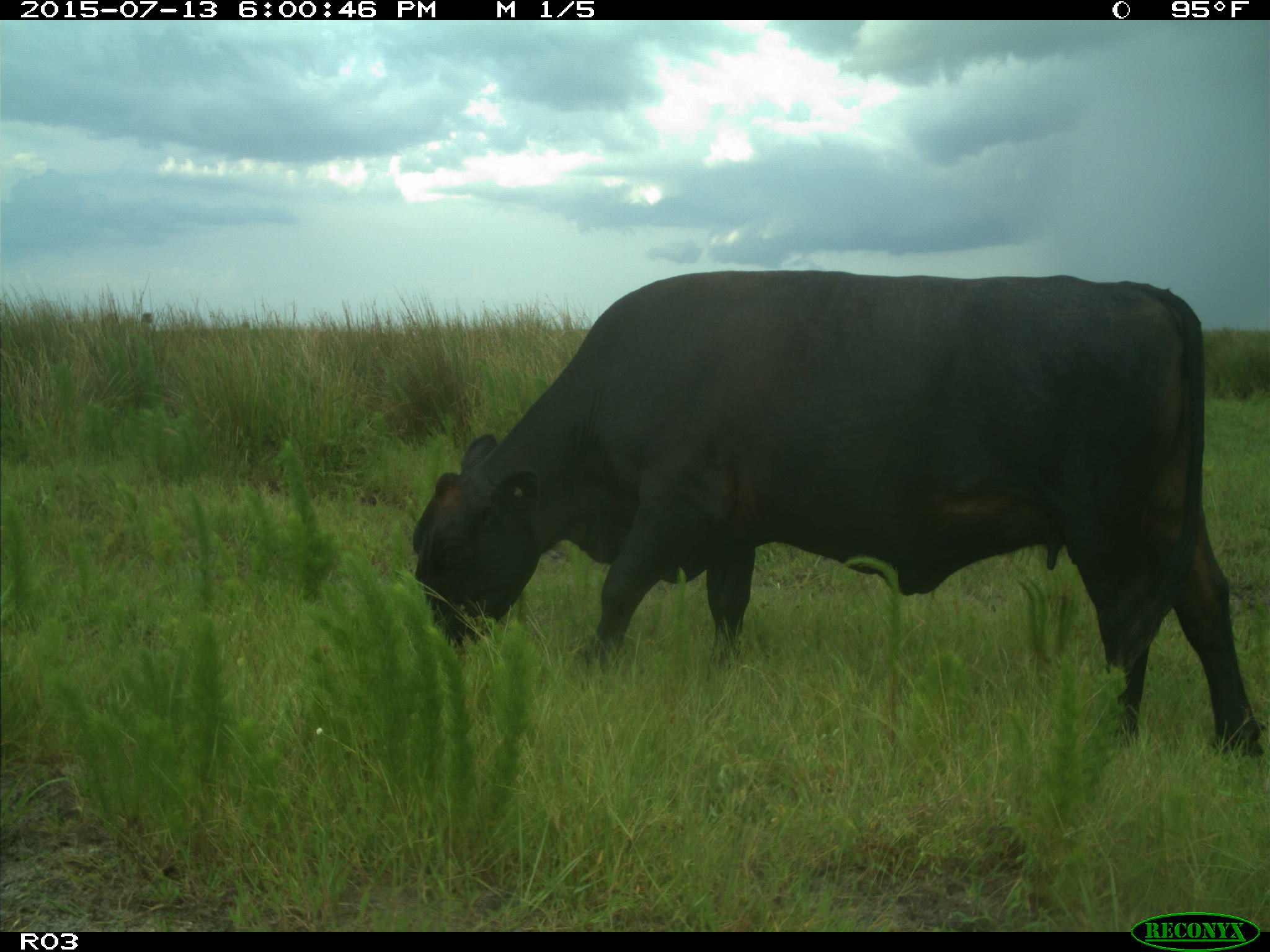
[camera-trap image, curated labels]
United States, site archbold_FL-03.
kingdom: Animalia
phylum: Chordata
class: Mammalia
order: Artiodactyla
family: Bovidae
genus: Bos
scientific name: Bos taurus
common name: domestic cow